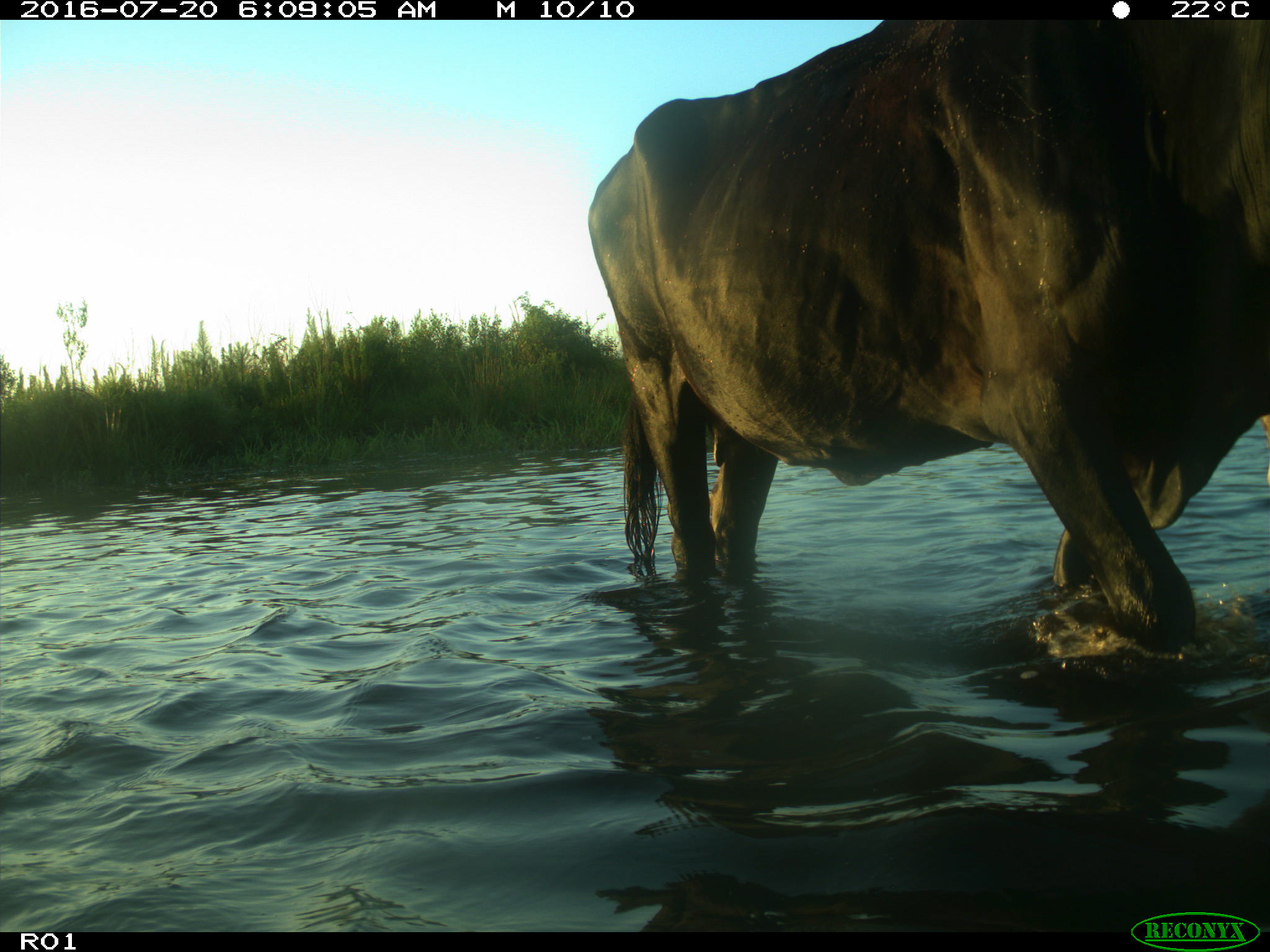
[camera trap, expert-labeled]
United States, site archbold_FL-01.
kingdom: Animalia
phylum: Chordata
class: Mammalia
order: Artiodactyla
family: Bovidae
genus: Bos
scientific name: Bos taurus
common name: domestic cow